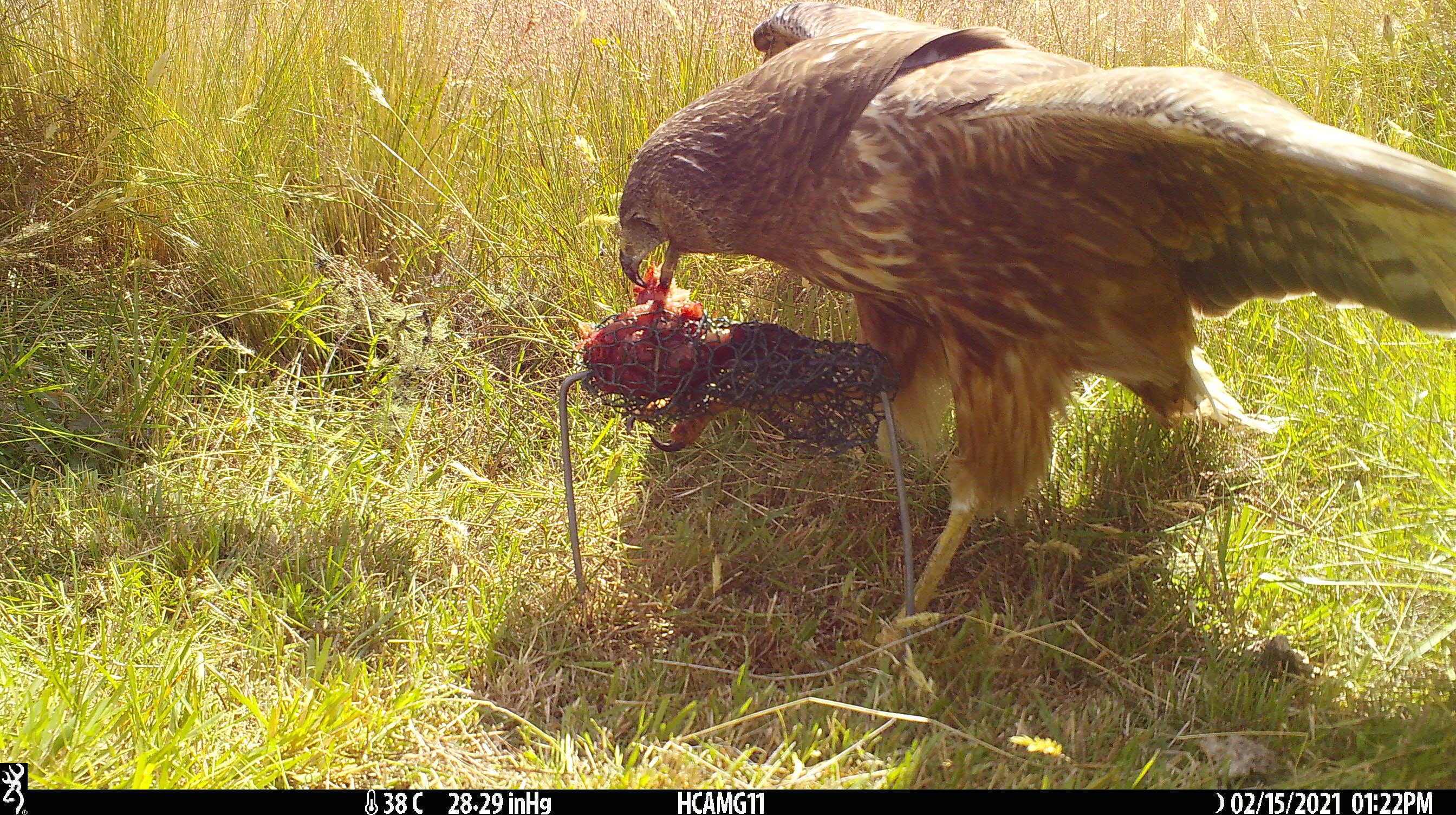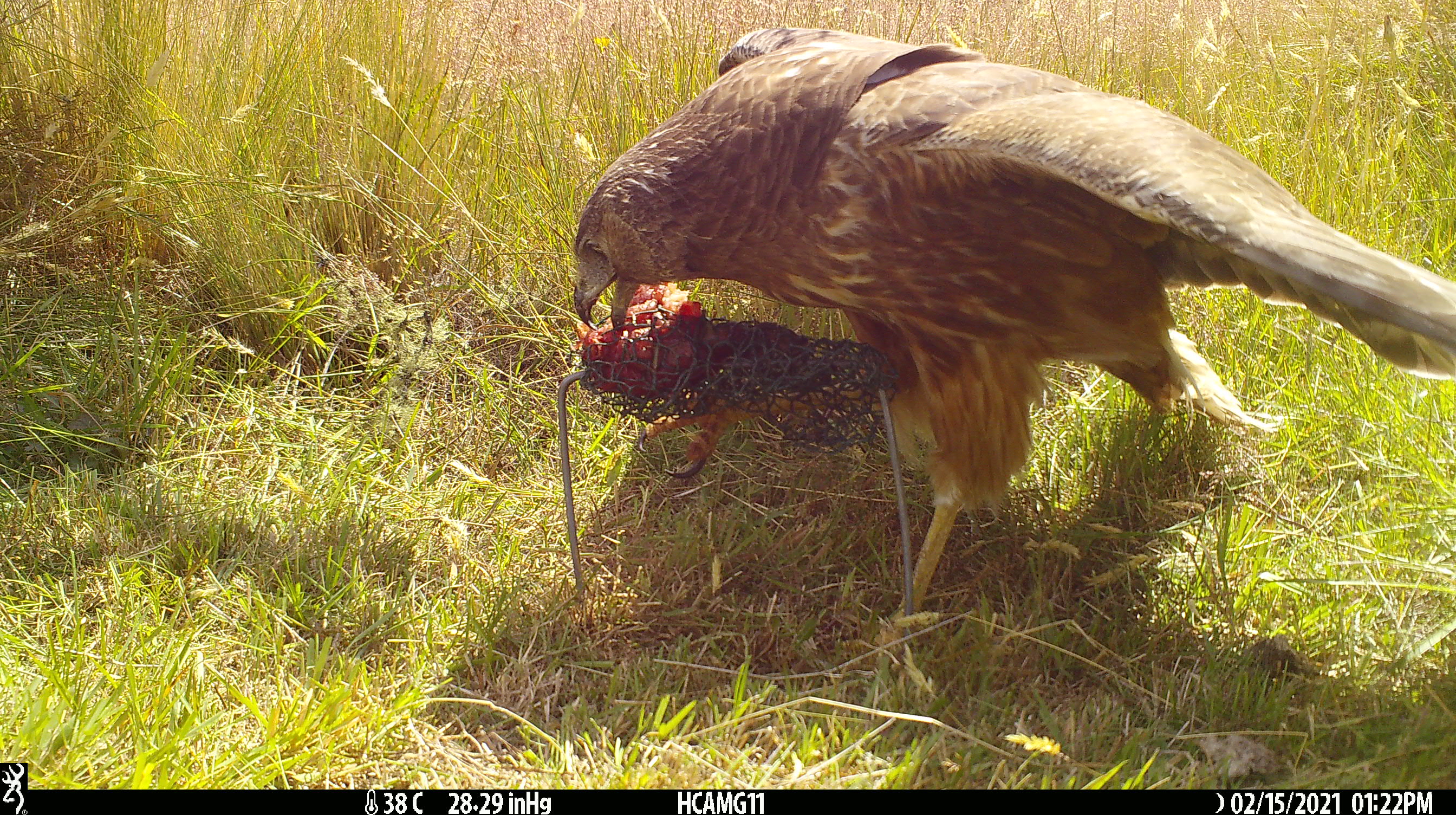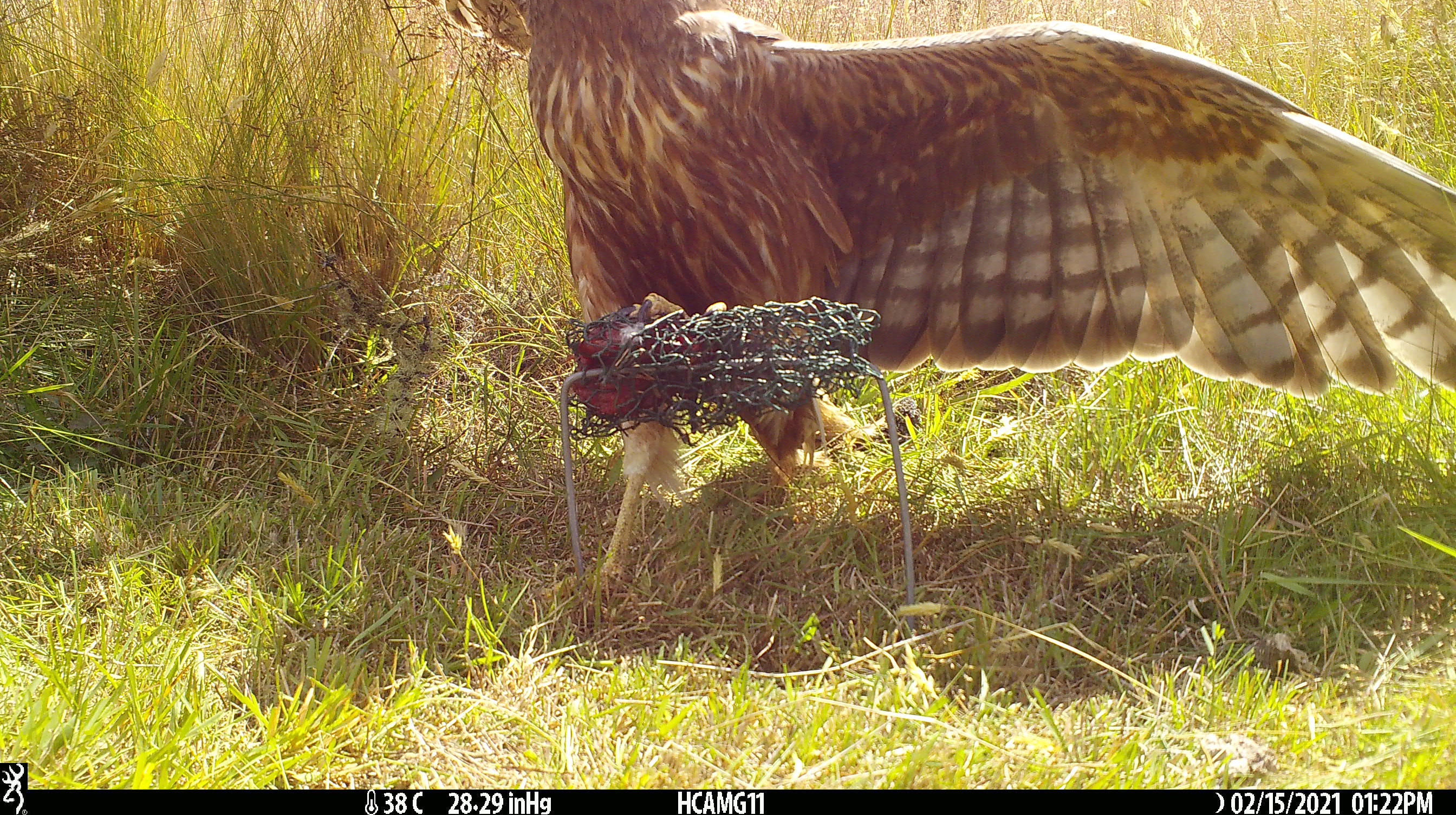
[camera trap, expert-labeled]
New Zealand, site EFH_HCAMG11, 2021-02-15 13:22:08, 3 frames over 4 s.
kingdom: Animalia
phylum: Chordata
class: Aves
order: Accipitriformes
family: Accipitridae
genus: Circus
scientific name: Circus approximans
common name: swamp harrier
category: harrier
Harrier (swamp harrier) (Circus approximans).